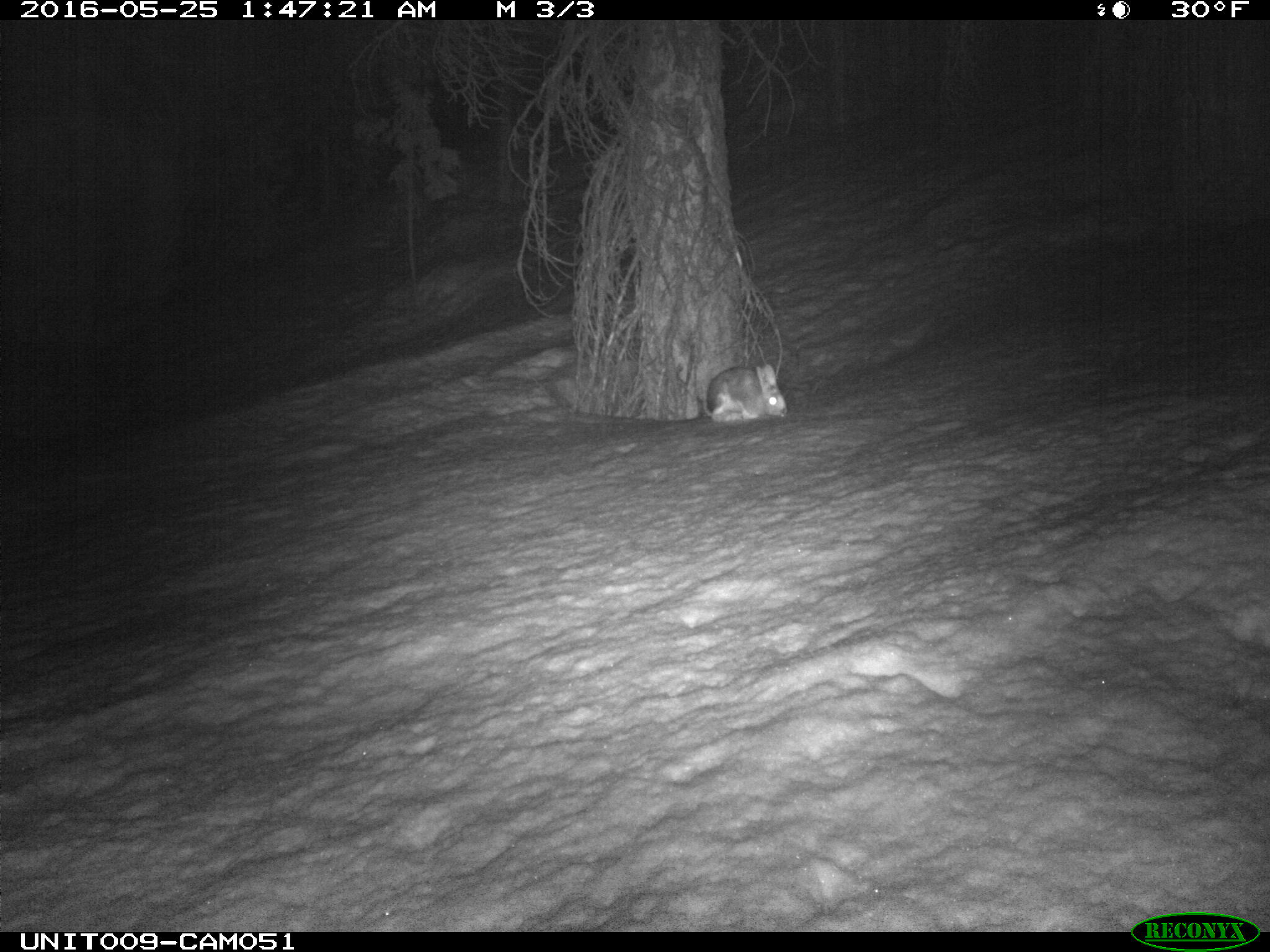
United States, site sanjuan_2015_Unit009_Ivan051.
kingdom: Animalia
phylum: Chordata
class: Mammalia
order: Lagomorpha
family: Leporidae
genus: Lepus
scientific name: Lepus americanus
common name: snowshoe hare